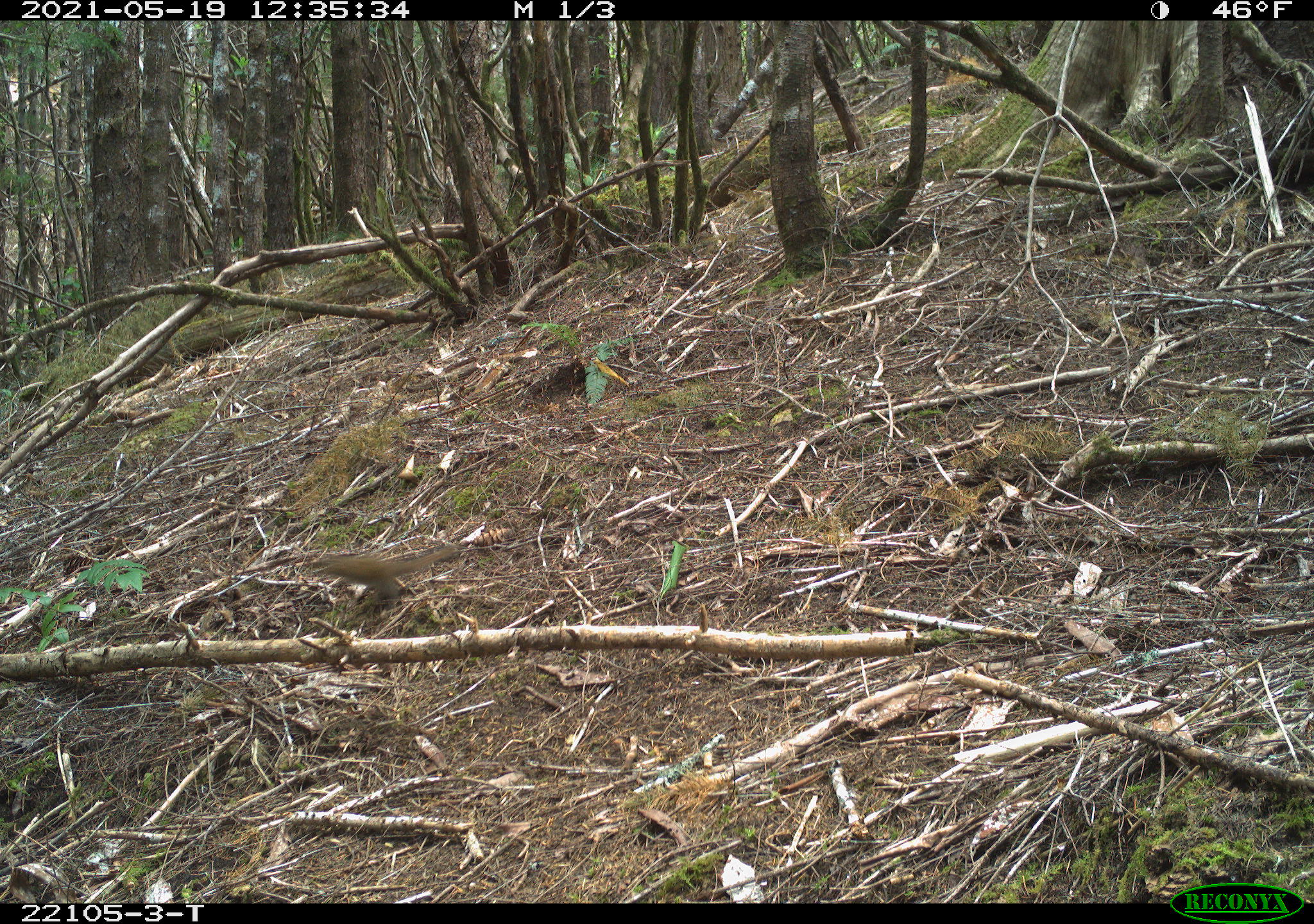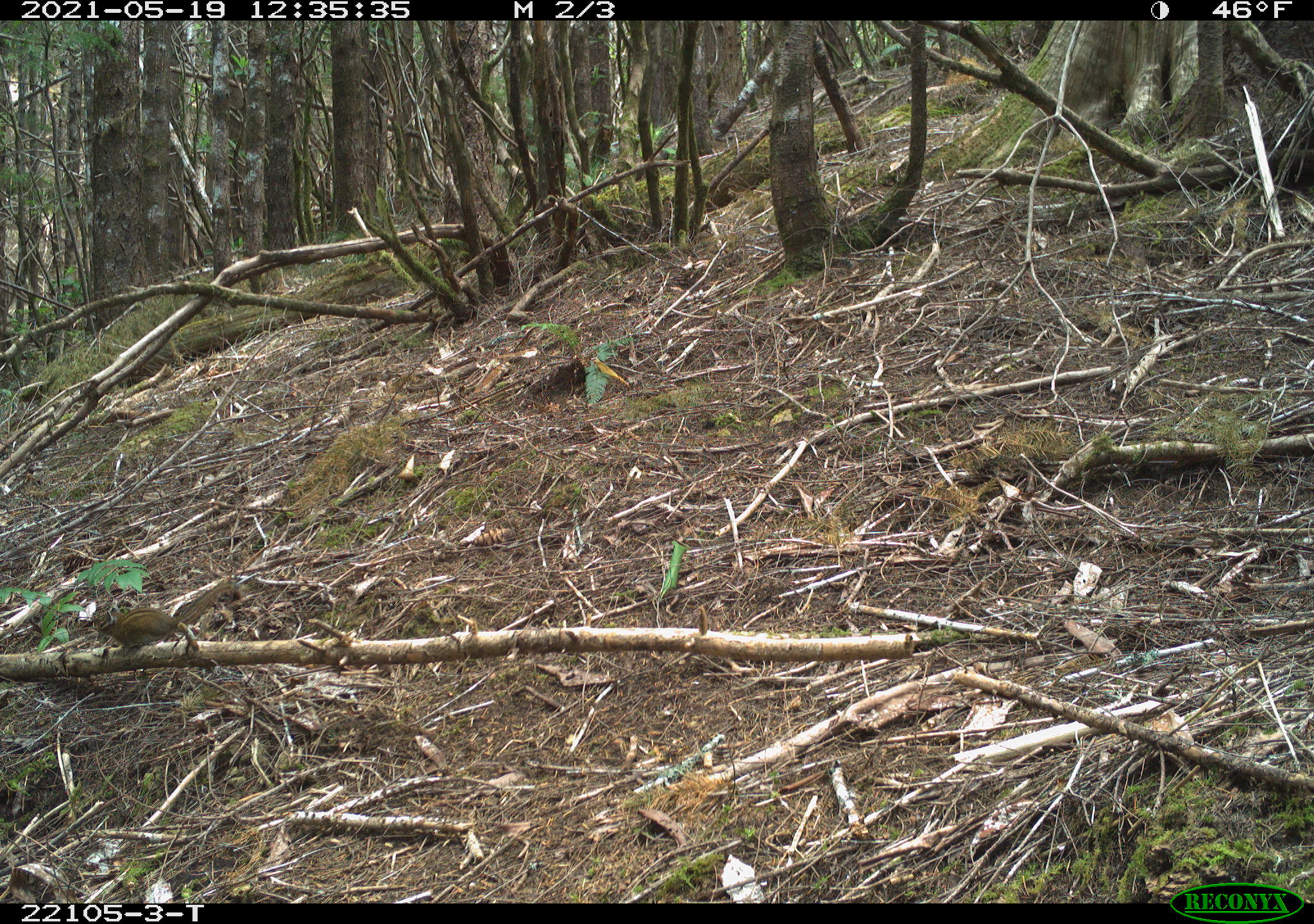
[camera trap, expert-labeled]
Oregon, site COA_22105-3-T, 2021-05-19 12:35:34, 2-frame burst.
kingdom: Animalia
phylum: Chordata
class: Mammalia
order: Rodentia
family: Sciuridae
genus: Neotamias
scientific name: Neotamias townsendii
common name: townsend's chipmunk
Townsend's chipmunk (Neotamias townsendii).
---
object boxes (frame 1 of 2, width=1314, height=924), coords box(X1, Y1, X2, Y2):
townsend's chipmunk: box(279, 521, 488, 632)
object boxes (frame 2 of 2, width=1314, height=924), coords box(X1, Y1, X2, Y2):
townsend's chipmunk: box(81, 555, 266, 675)